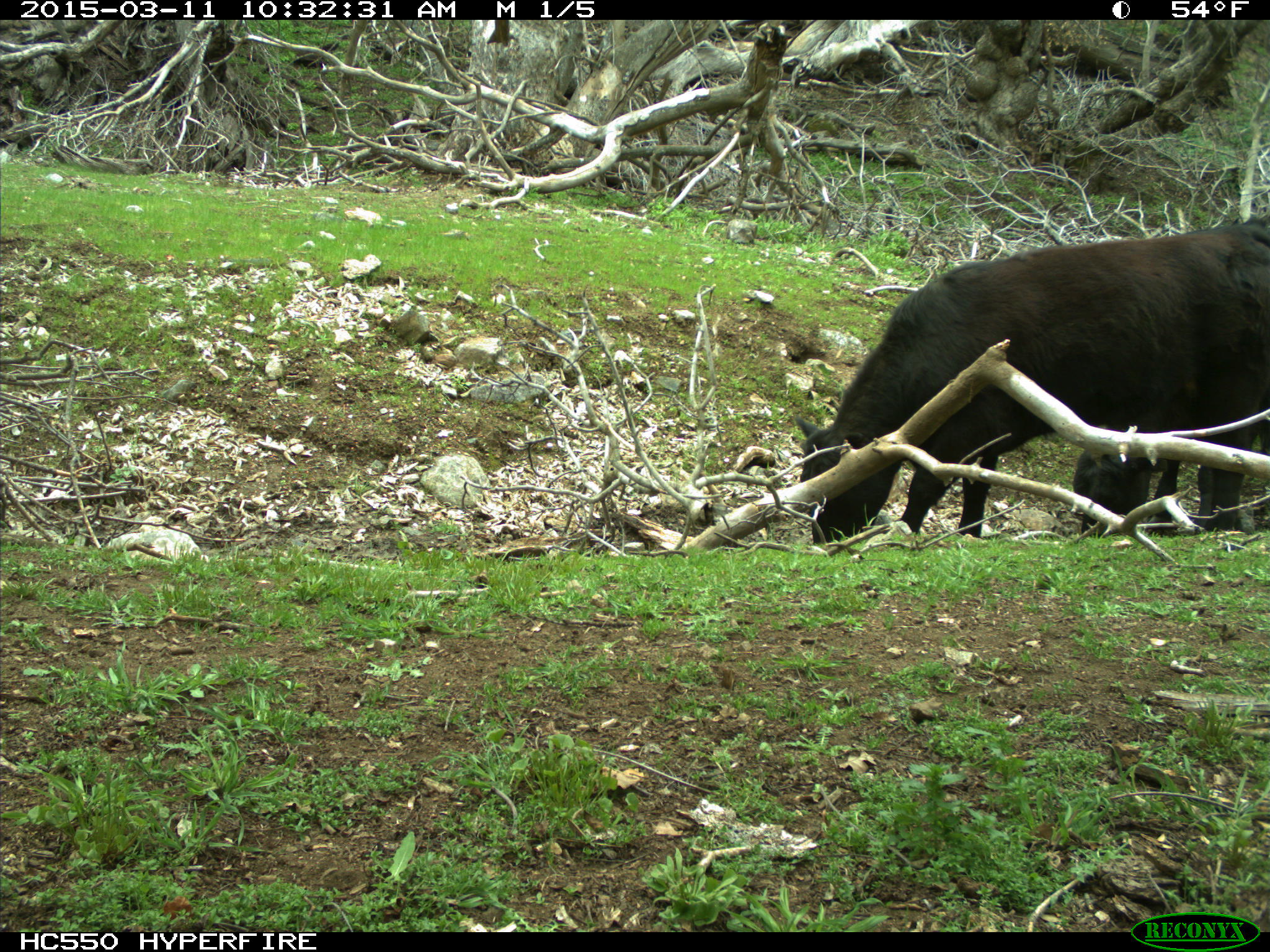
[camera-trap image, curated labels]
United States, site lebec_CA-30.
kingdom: Animalia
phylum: Chordata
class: Mammalia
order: Artiodactyla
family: Bovidae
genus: Bos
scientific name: Bos taurus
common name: domestic cow